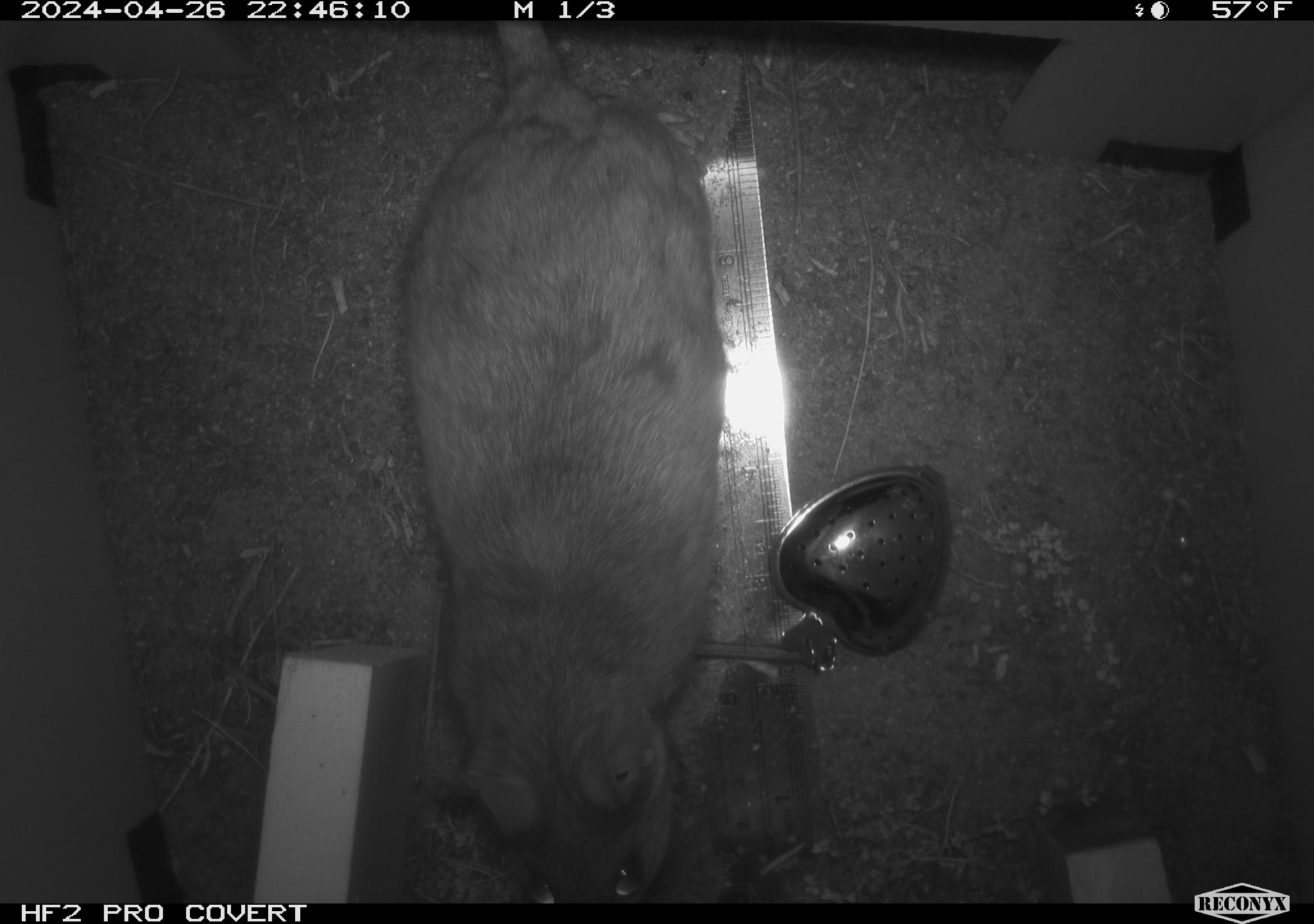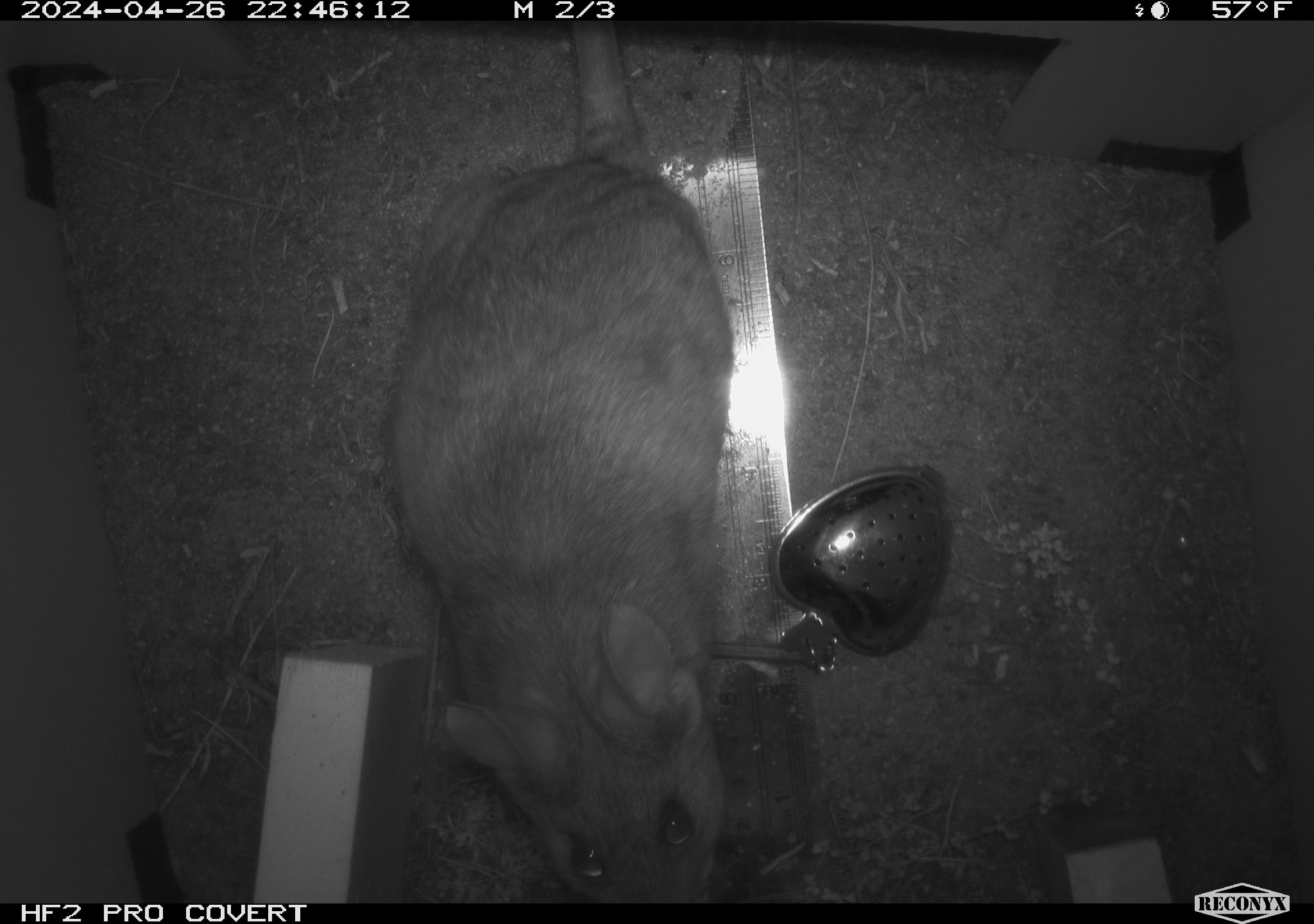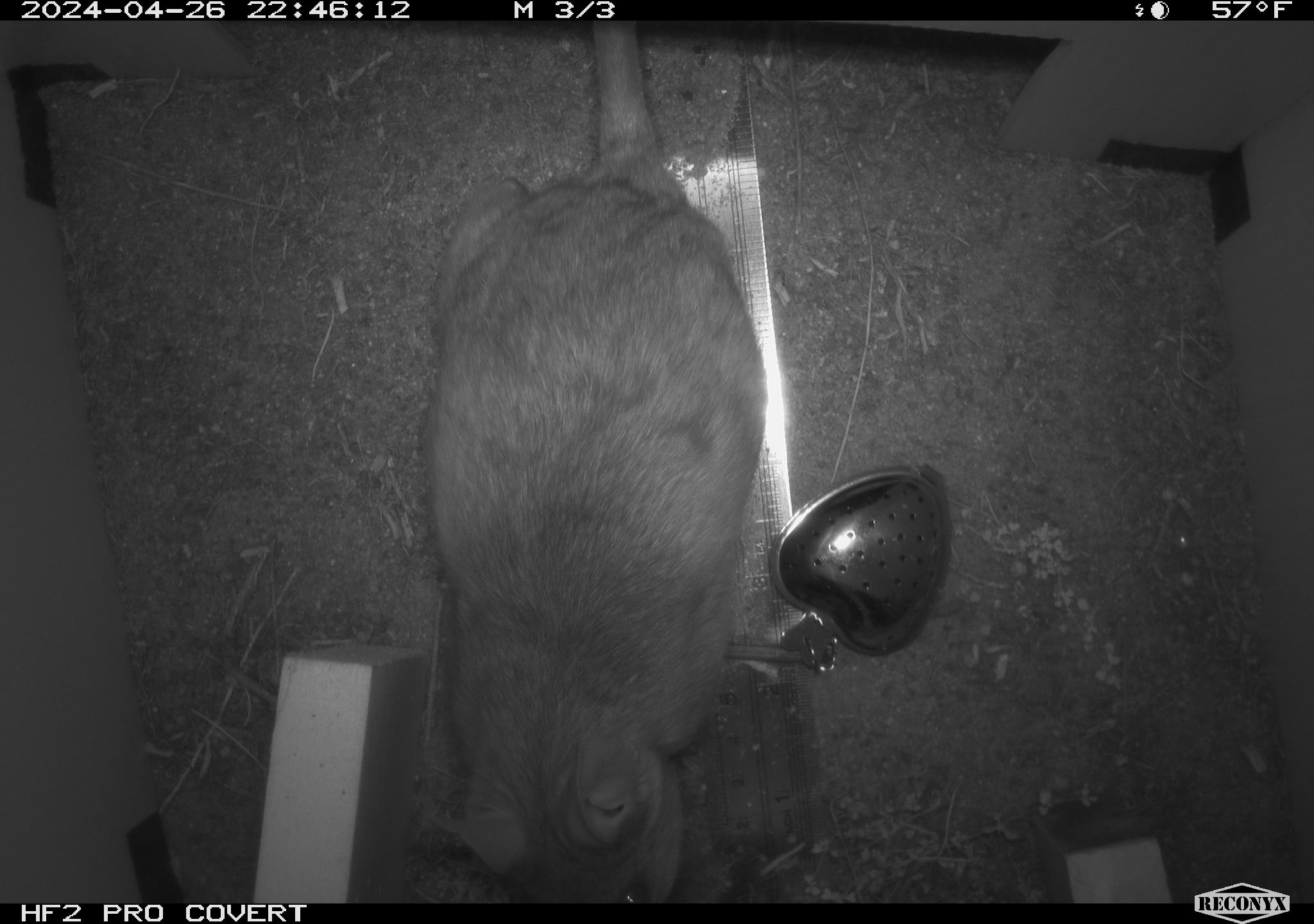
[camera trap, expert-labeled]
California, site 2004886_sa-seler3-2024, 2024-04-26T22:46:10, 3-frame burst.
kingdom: Animalia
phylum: Chordata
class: Mammalia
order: Rodentia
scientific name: Rodentia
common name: woodrat or rat or mouse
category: woodrat or rat or mouse species